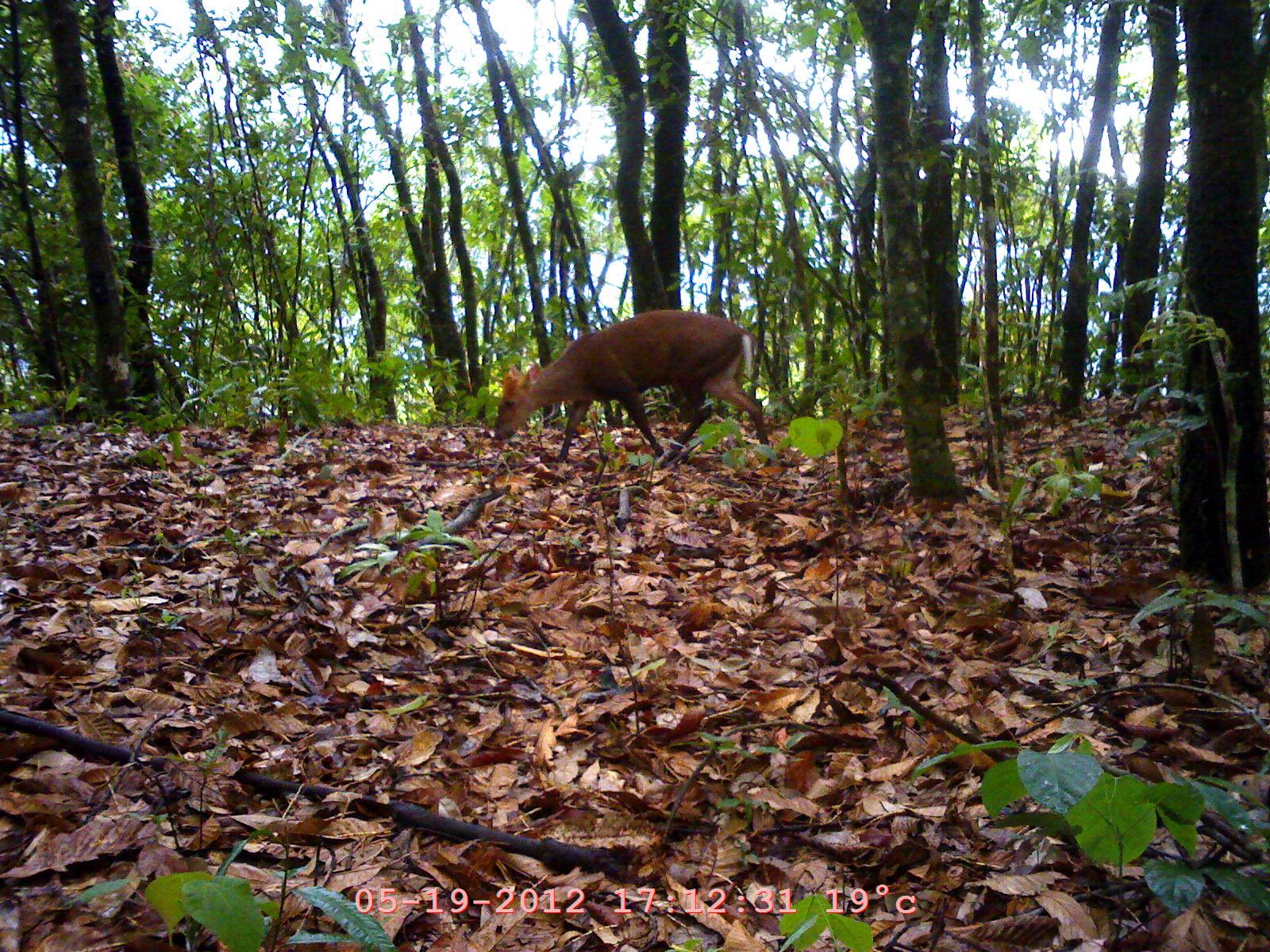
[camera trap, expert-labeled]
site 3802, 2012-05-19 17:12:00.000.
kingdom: Animalia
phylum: Chordata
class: Mammalia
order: Artiodactyla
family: Cervidae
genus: Muntiacus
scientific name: Muntiacus muntjak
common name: southern red muntjac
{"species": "Muntiacus muntjak (southern red muntjac)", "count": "1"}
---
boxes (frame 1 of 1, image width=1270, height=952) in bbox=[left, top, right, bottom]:
muntiacus muntjak: bbox=[490, 309, 770, 467]